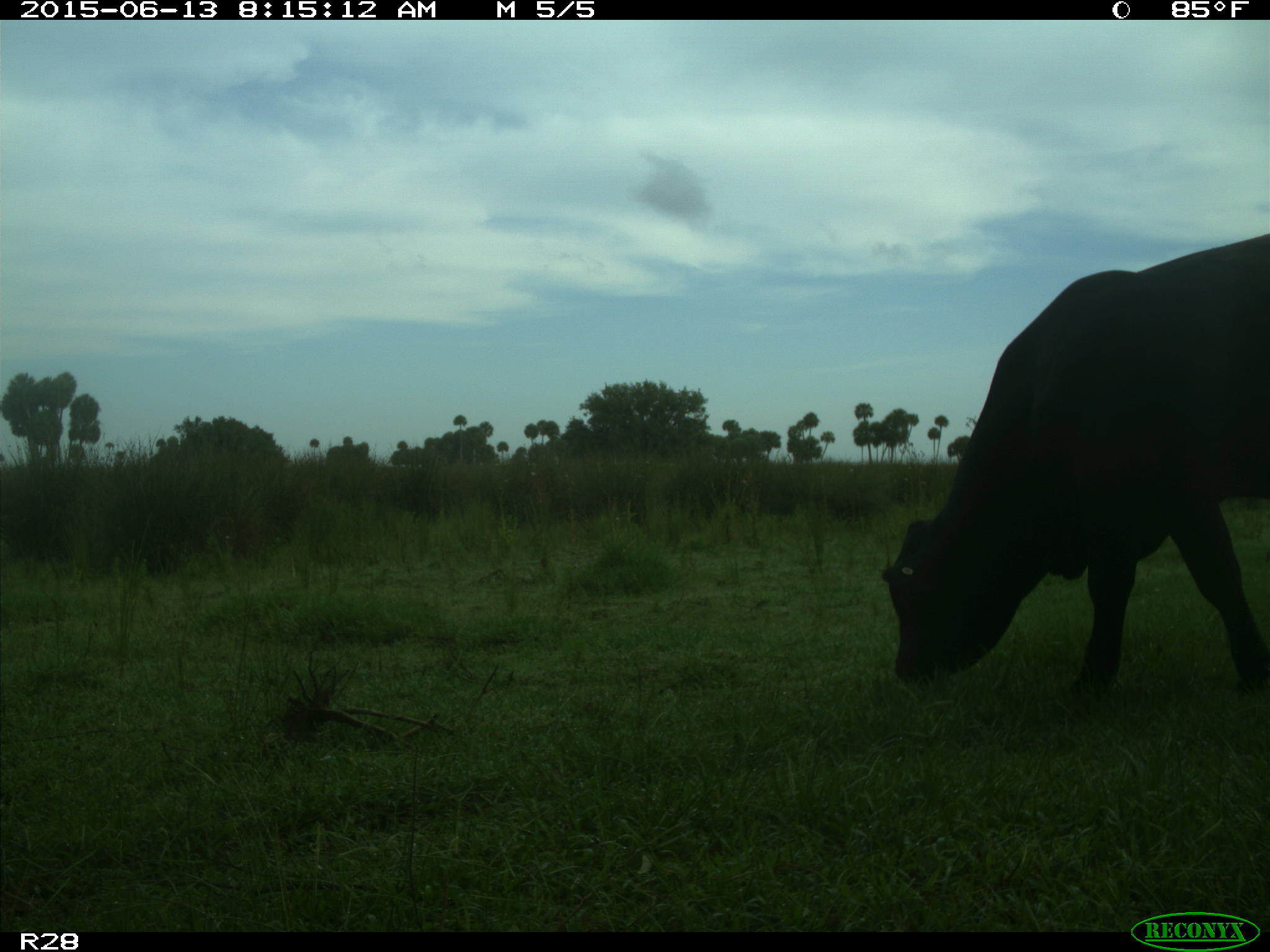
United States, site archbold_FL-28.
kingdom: Animalia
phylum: Chordata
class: Mammalia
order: Artiodactyla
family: Bovidae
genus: Bos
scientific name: Bos taurus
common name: domestic cow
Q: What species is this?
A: Bos taurus (domestic cow).